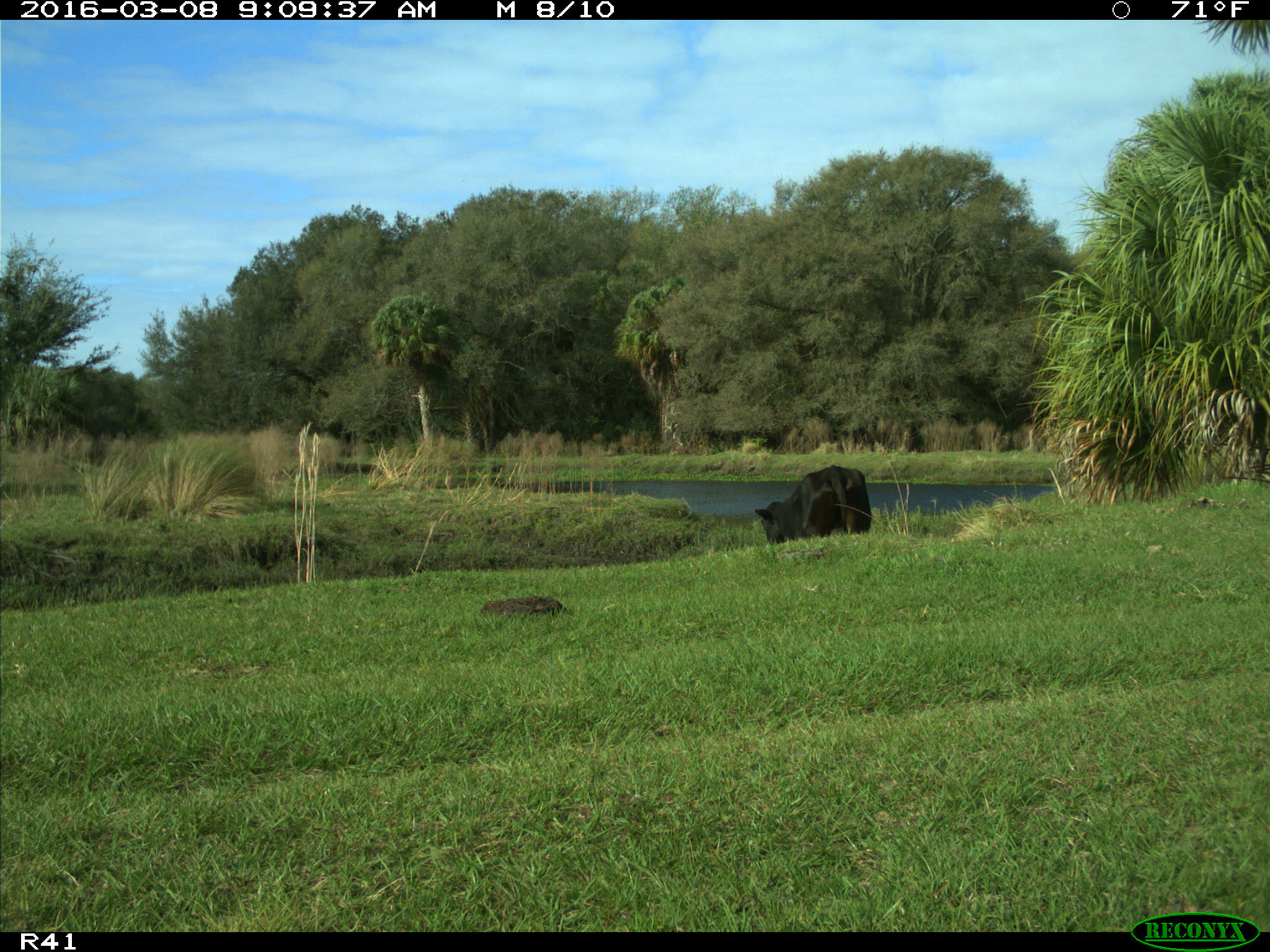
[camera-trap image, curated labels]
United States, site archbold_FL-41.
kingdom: Animalia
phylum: Chordata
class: Mammalia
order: Artiodactyla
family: Bovidae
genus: Bos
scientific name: Bos taurus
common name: domestic cow